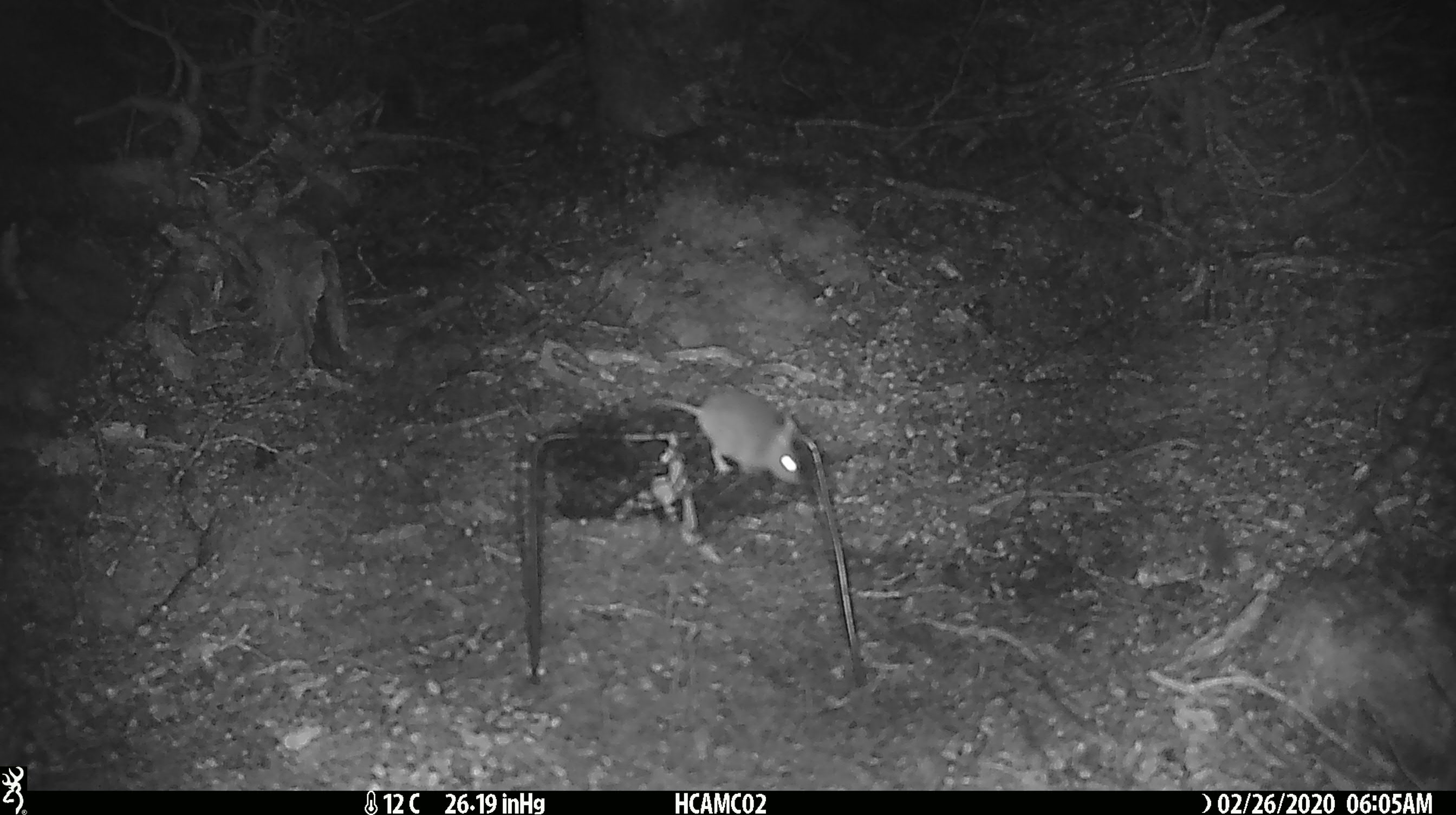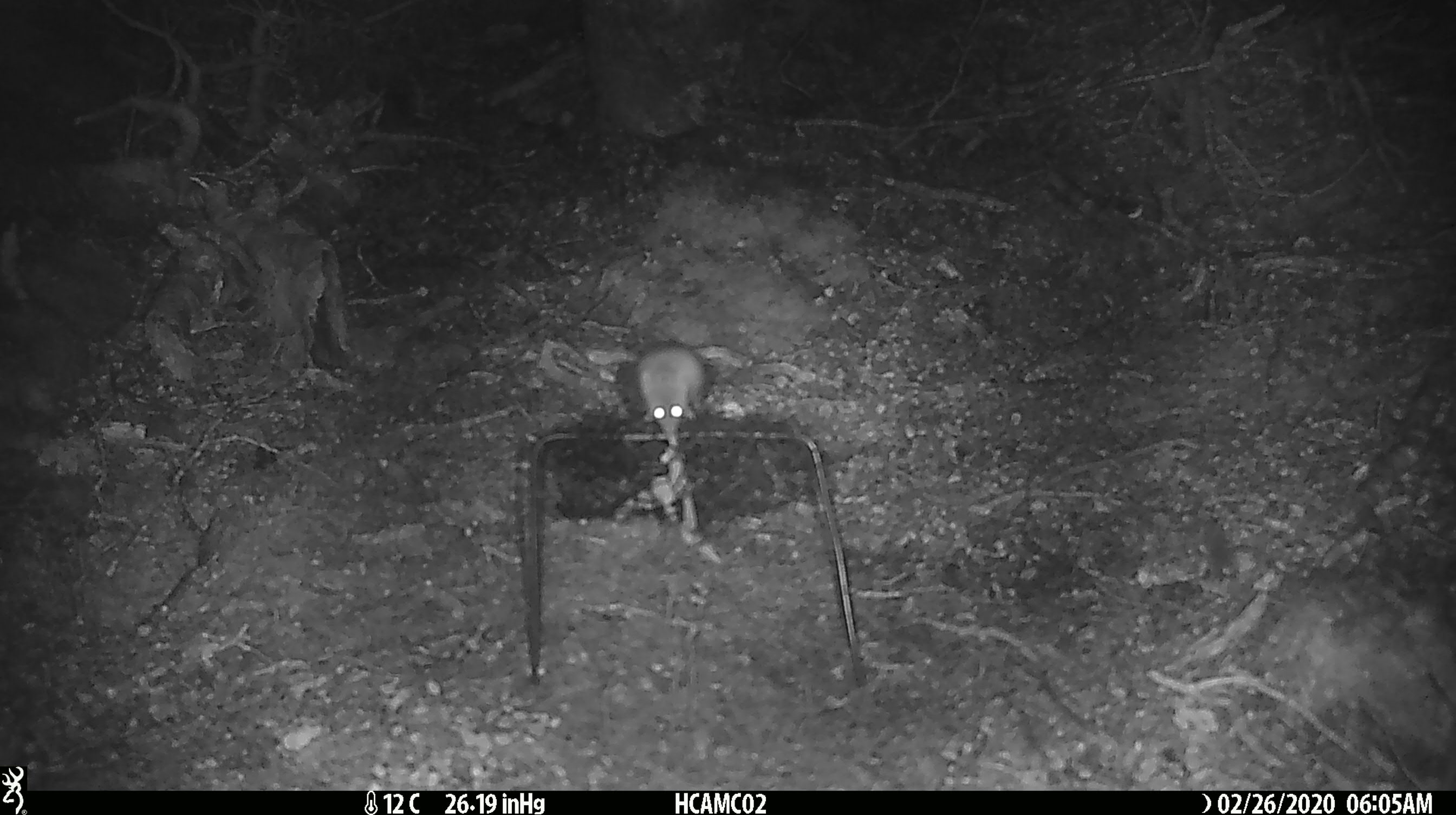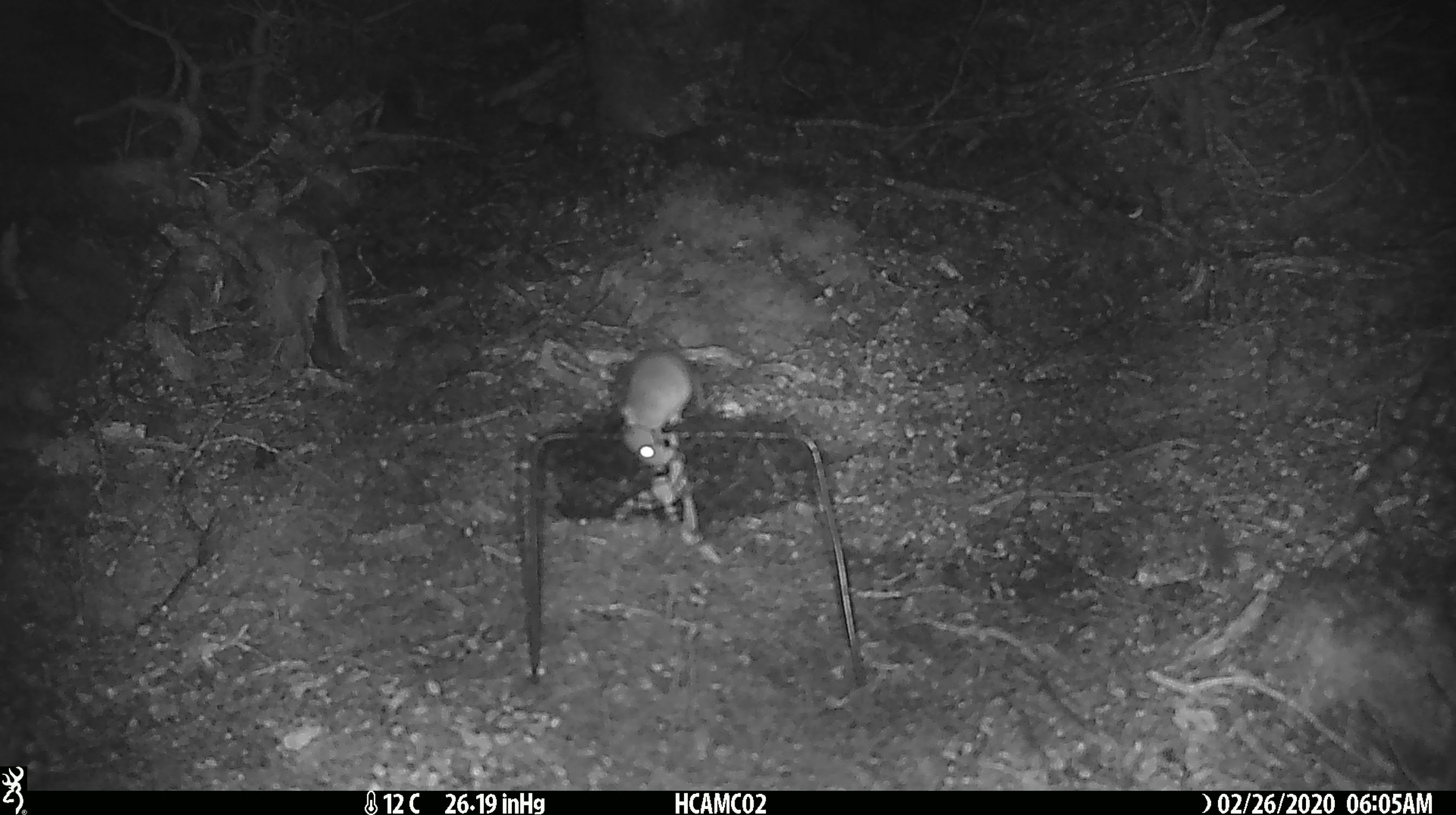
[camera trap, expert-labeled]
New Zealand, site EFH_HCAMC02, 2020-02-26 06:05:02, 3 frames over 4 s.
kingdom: Animalia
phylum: Chordata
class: Mammalia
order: Rodentia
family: Muridae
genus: Mus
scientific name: Mus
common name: mouse